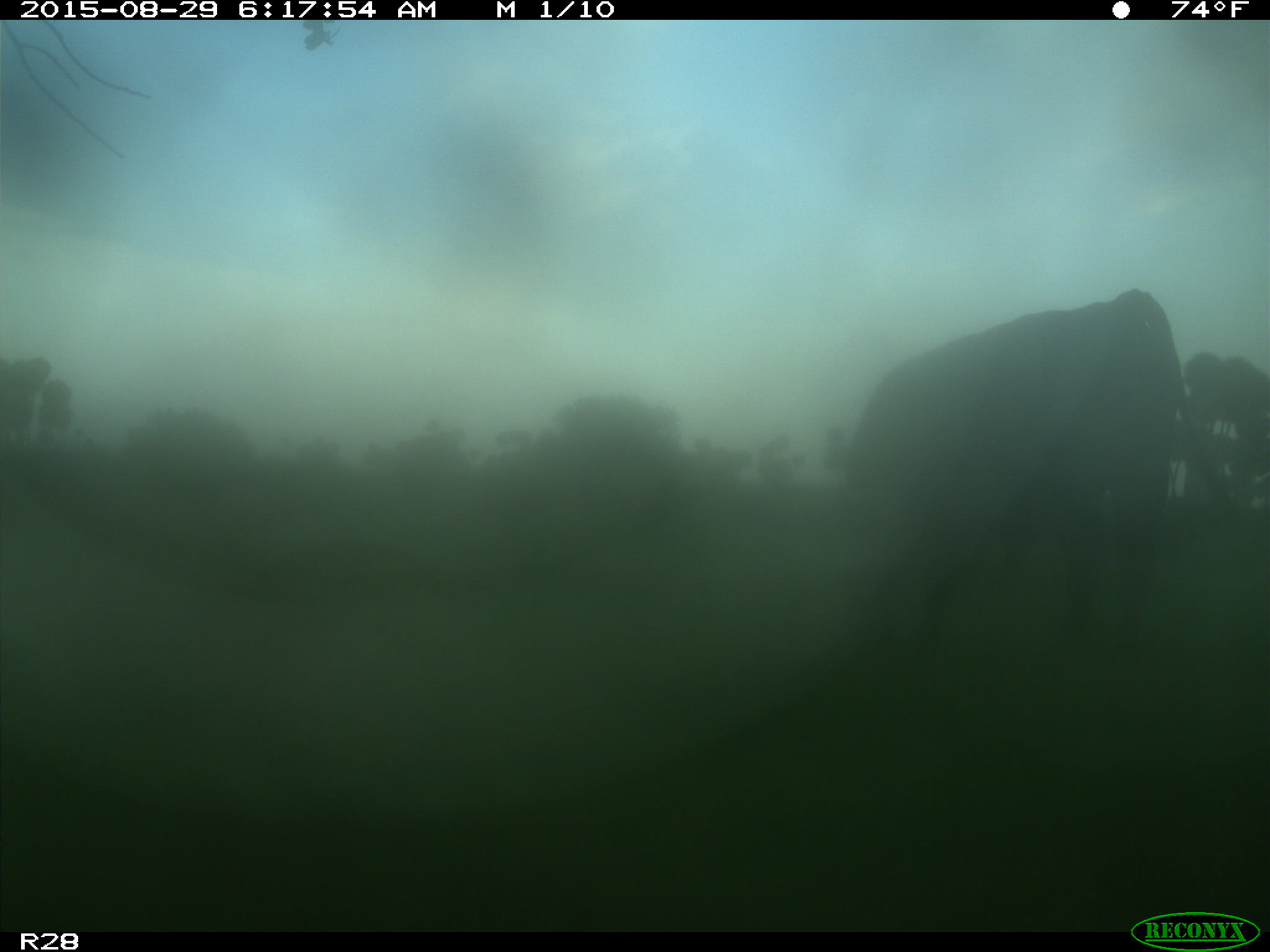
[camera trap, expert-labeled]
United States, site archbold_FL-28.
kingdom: Animalia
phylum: Chordata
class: Mammalia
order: Artiodactyla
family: Bovidae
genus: Bos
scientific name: Bos taurus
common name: domestic cow